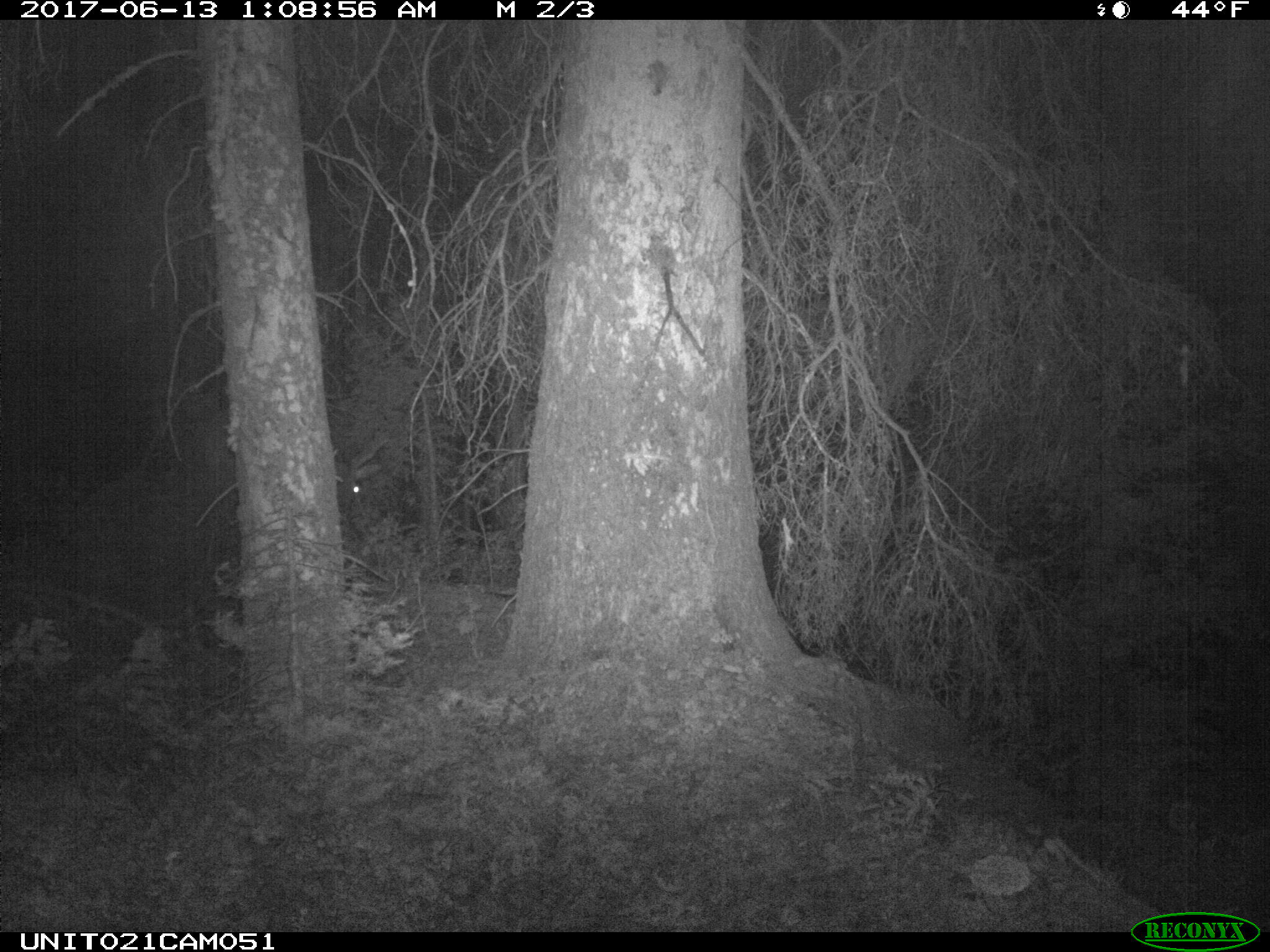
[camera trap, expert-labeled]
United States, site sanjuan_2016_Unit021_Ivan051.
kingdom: Animalia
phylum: Chordata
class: Mammalia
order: Artiodactyla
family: Cervidae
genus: Cervus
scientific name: Cervus elaphus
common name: red deer